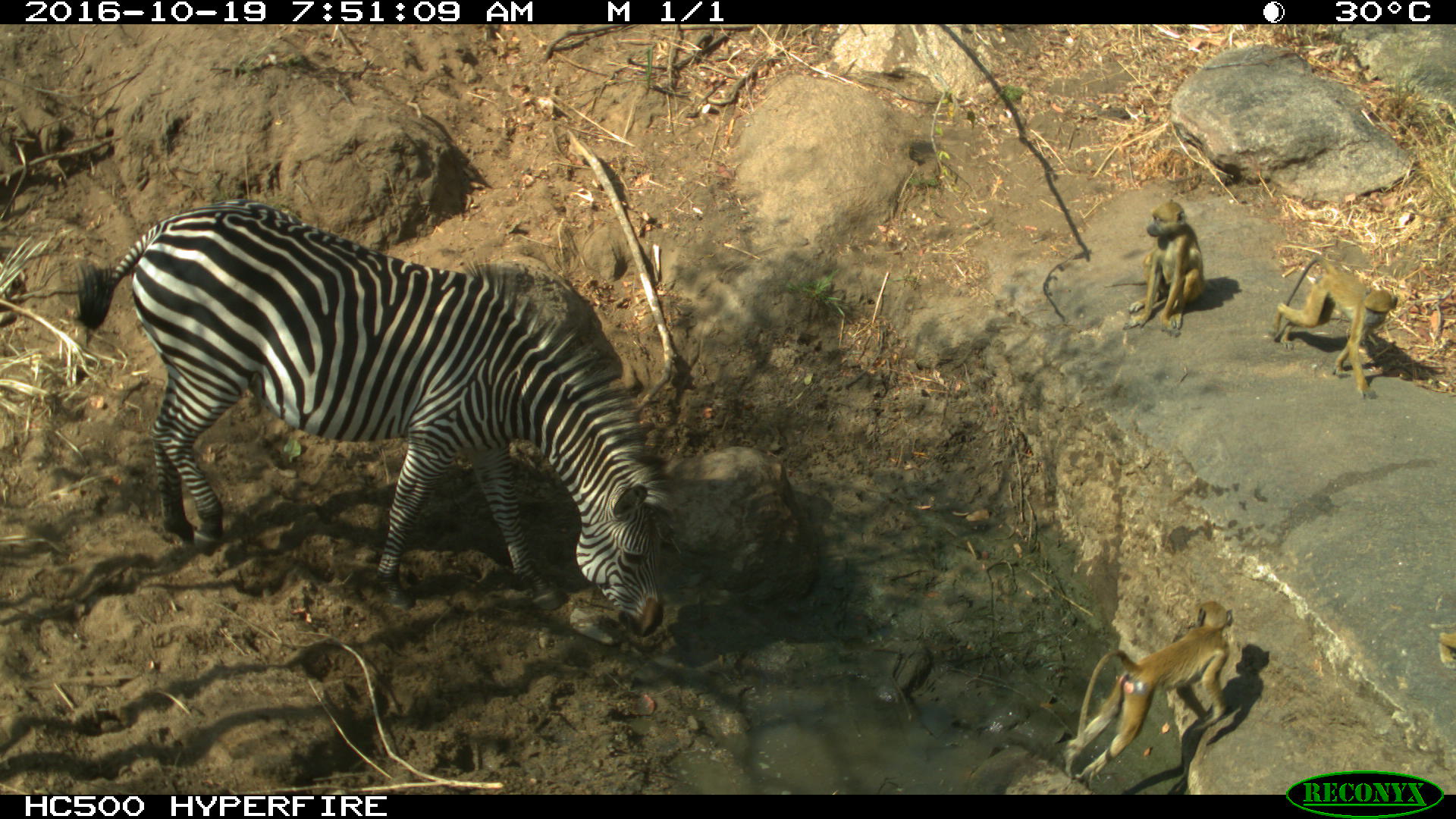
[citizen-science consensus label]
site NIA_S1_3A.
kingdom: Animalia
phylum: Chordata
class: Mammalia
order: Primates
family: Cercopithecidae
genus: Papio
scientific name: Papio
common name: baboon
Baboon (Papio), count 3. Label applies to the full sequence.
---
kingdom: Animalia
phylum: Chordata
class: Mammalia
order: Perissodactyla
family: Equidae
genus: Equus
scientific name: Equus quagga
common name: plains zebra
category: zebraplains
Zebraplains (plains zebra) (Equus quagga), count 1. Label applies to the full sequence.